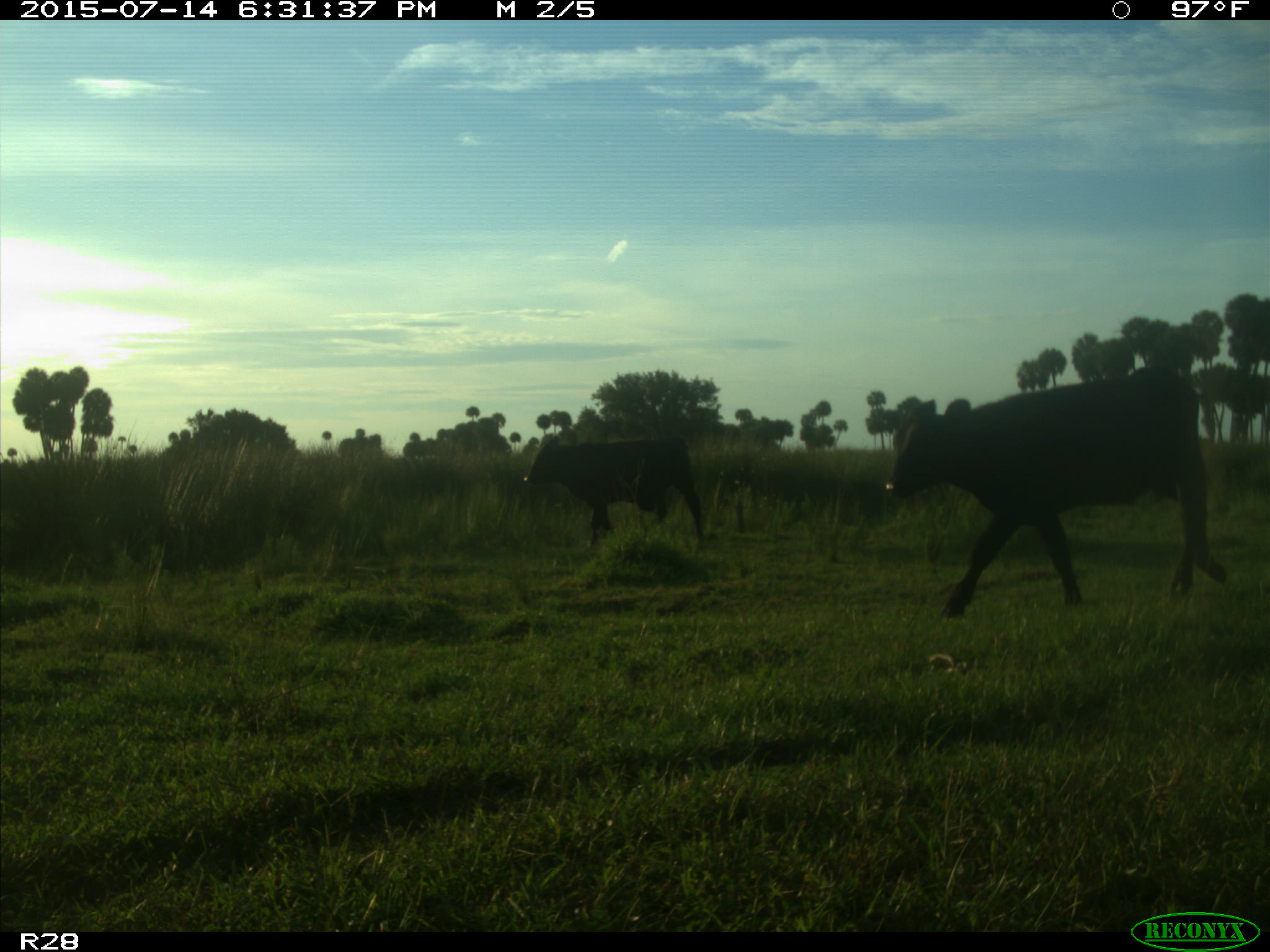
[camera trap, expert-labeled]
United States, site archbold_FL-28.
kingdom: Animalia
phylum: Chordata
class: Mammalia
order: Artiodactyla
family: Bovidae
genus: Bos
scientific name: Bos taurus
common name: domestic cow